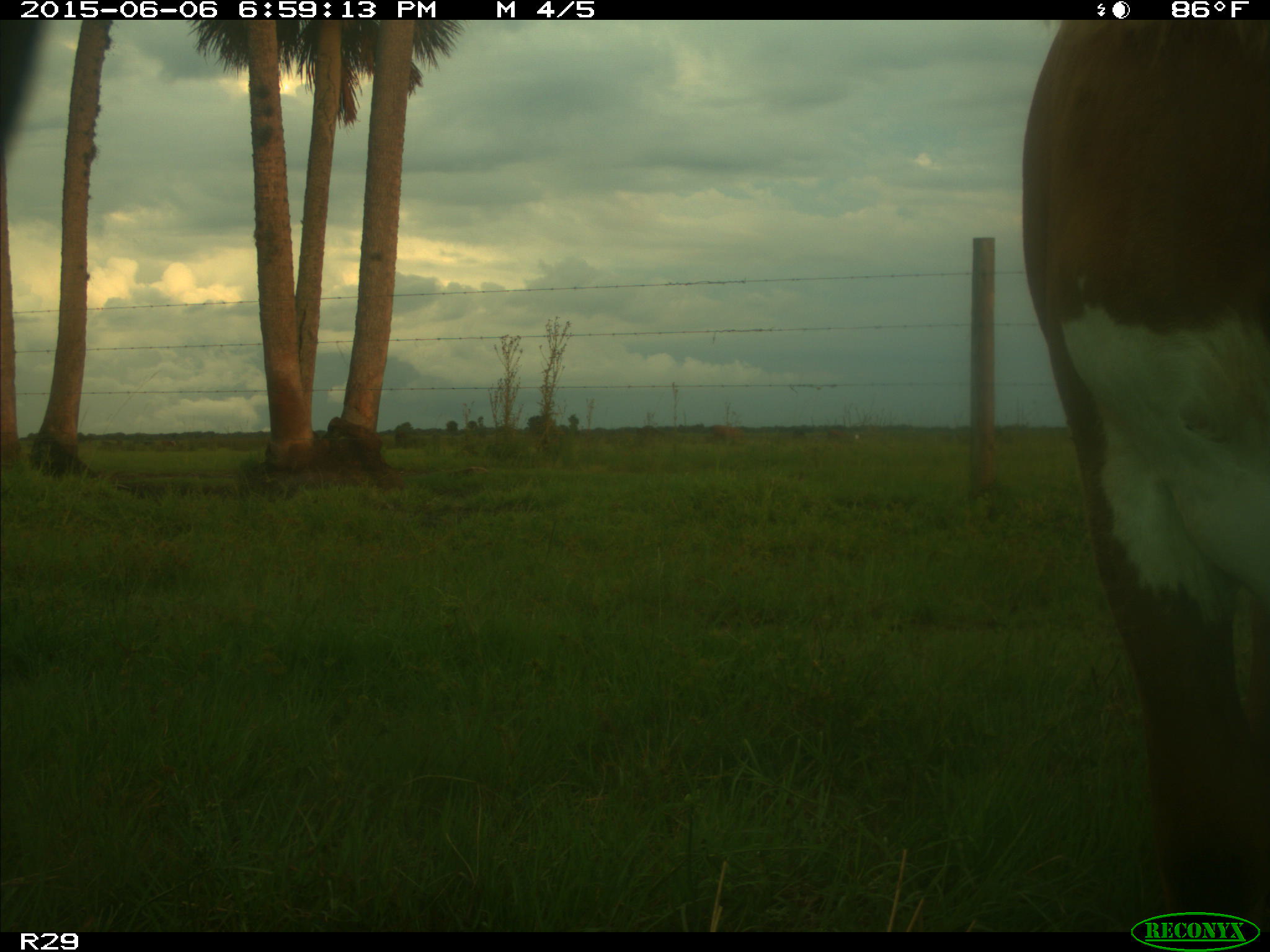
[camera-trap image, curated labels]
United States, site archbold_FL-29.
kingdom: Animalia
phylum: Chordata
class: Mammalia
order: Artiodactyla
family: Bovidae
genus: Bos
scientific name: Bos taurus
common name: domestic cow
Bos taurus (domestic cow).